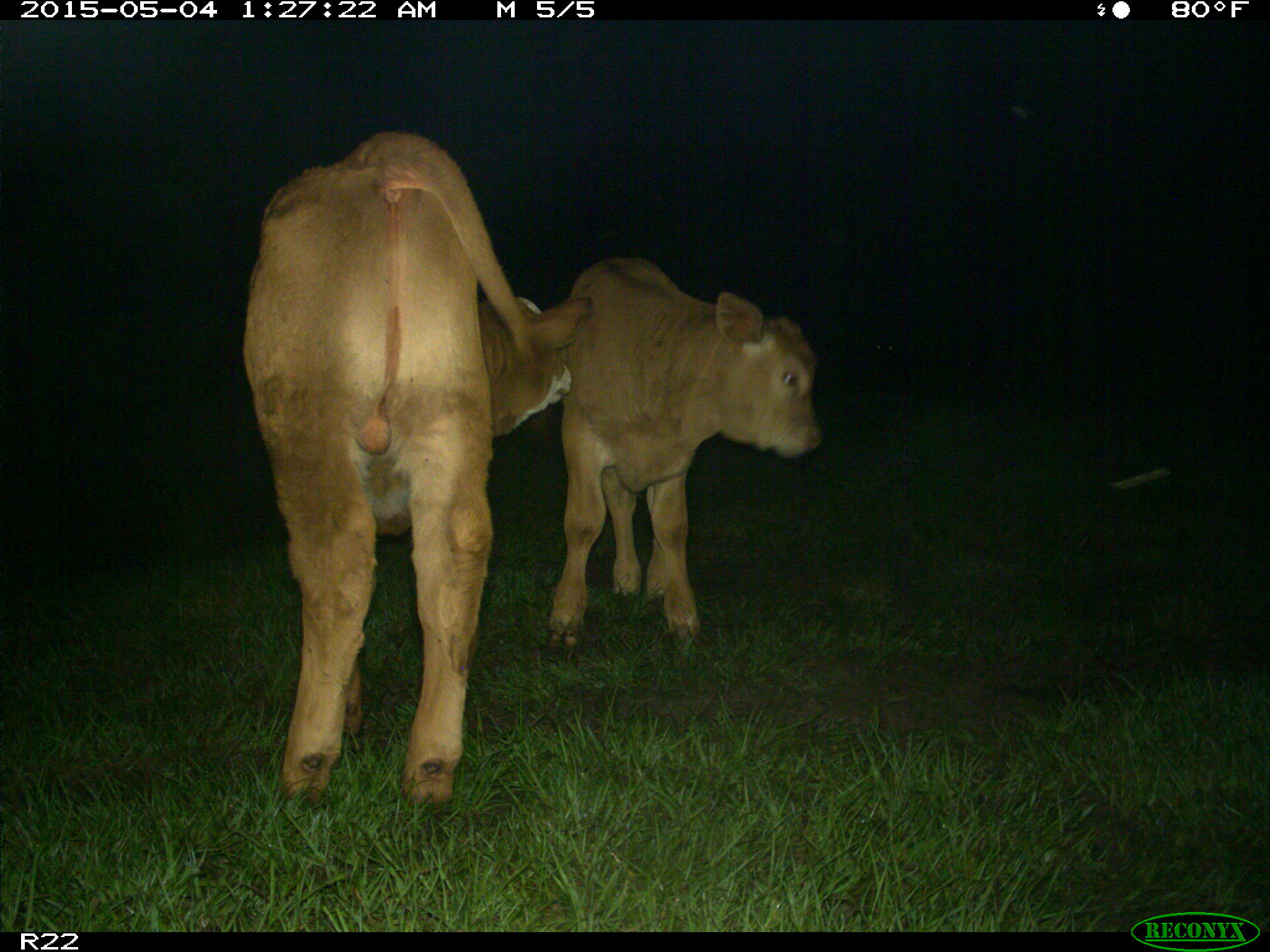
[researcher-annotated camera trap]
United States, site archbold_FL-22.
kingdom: Animalia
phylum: Chordata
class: Mammalia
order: Artiodactyla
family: Bovidae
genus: Bos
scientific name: Bos taurus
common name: domestic cow